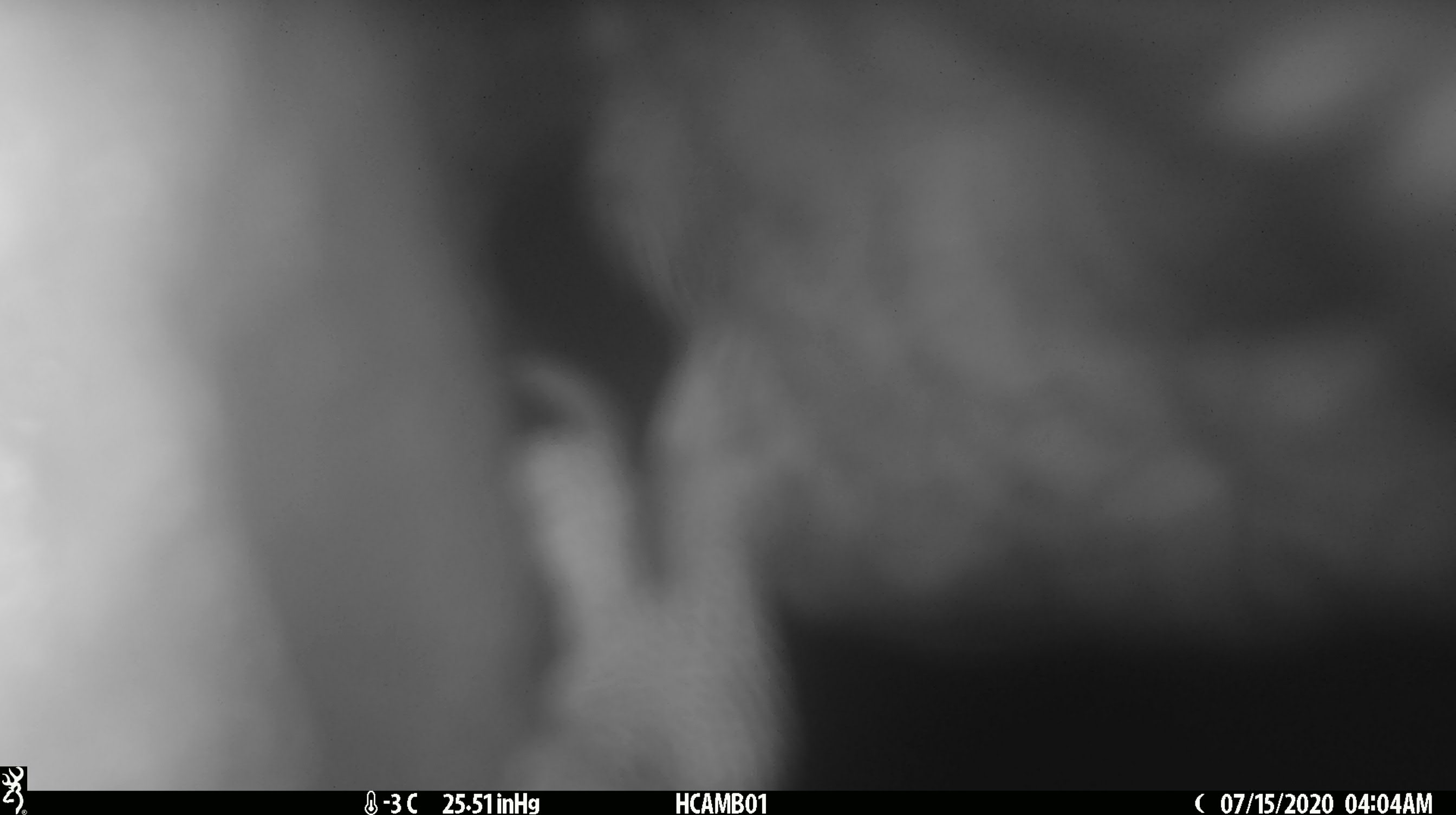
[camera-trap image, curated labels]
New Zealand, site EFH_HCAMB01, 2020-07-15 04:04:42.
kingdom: Animalia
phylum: Chordata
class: Aves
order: Psittaciformes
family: Strigopidae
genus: Nestor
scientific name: Nestor notabilis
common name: kea